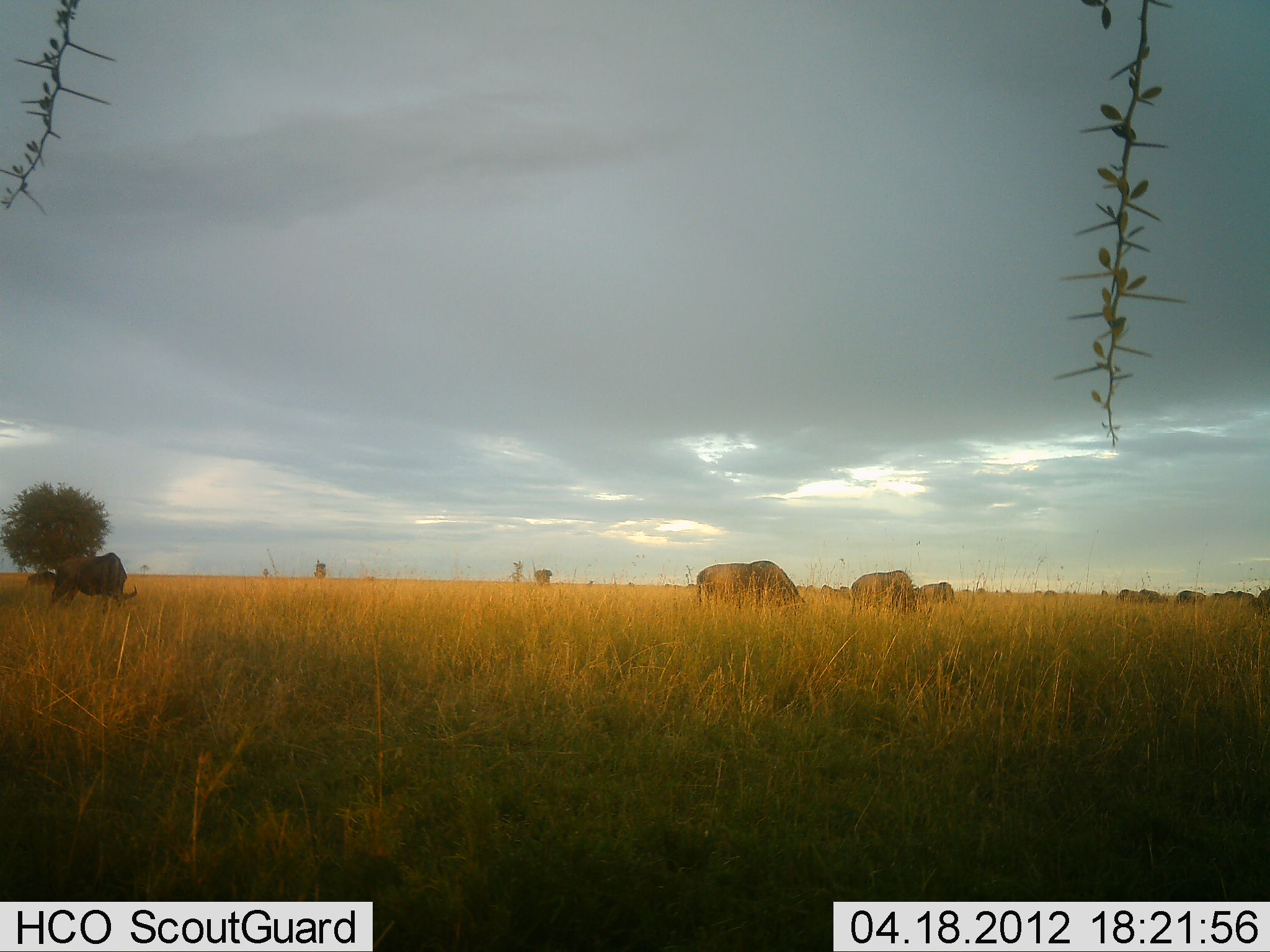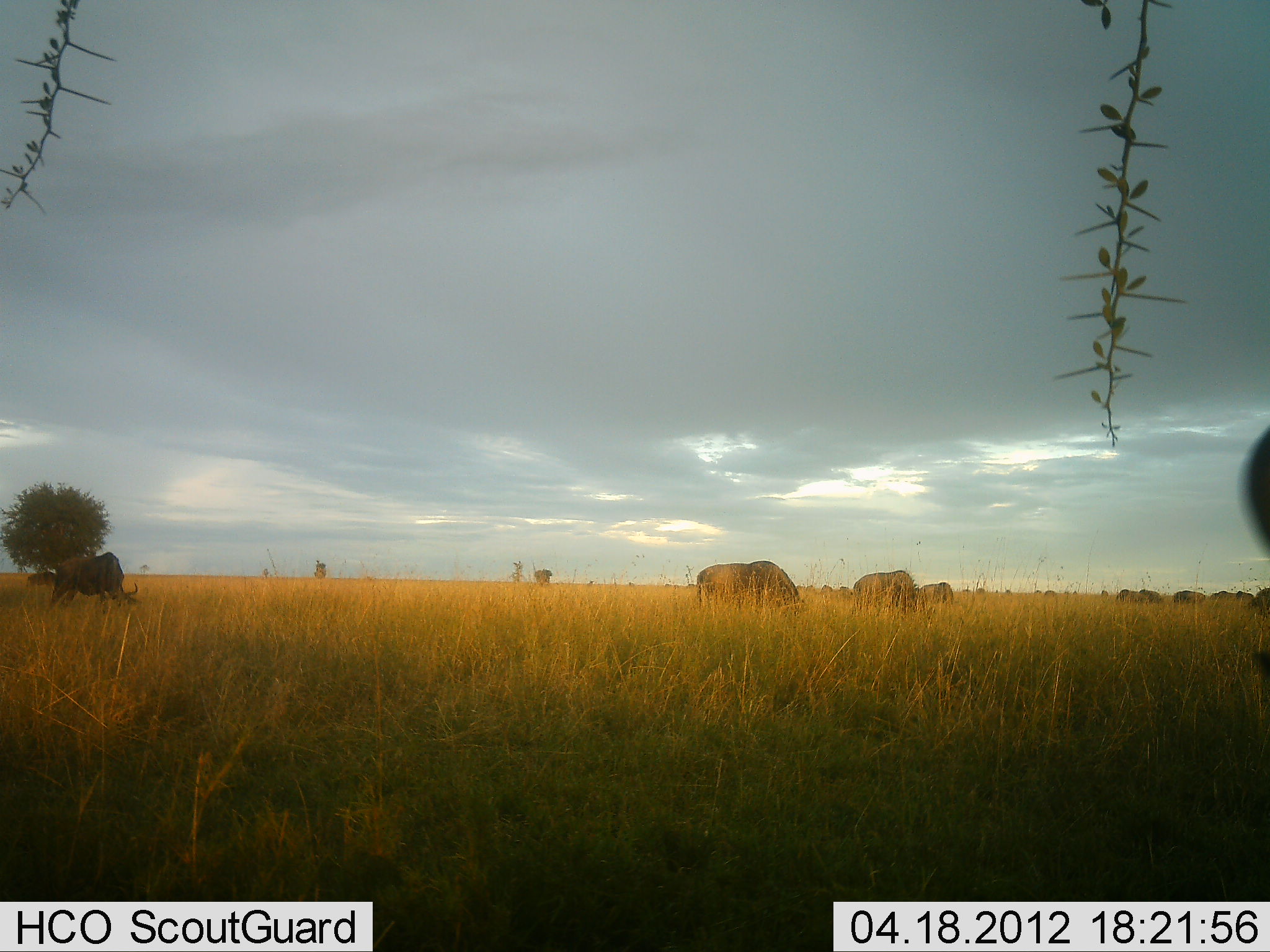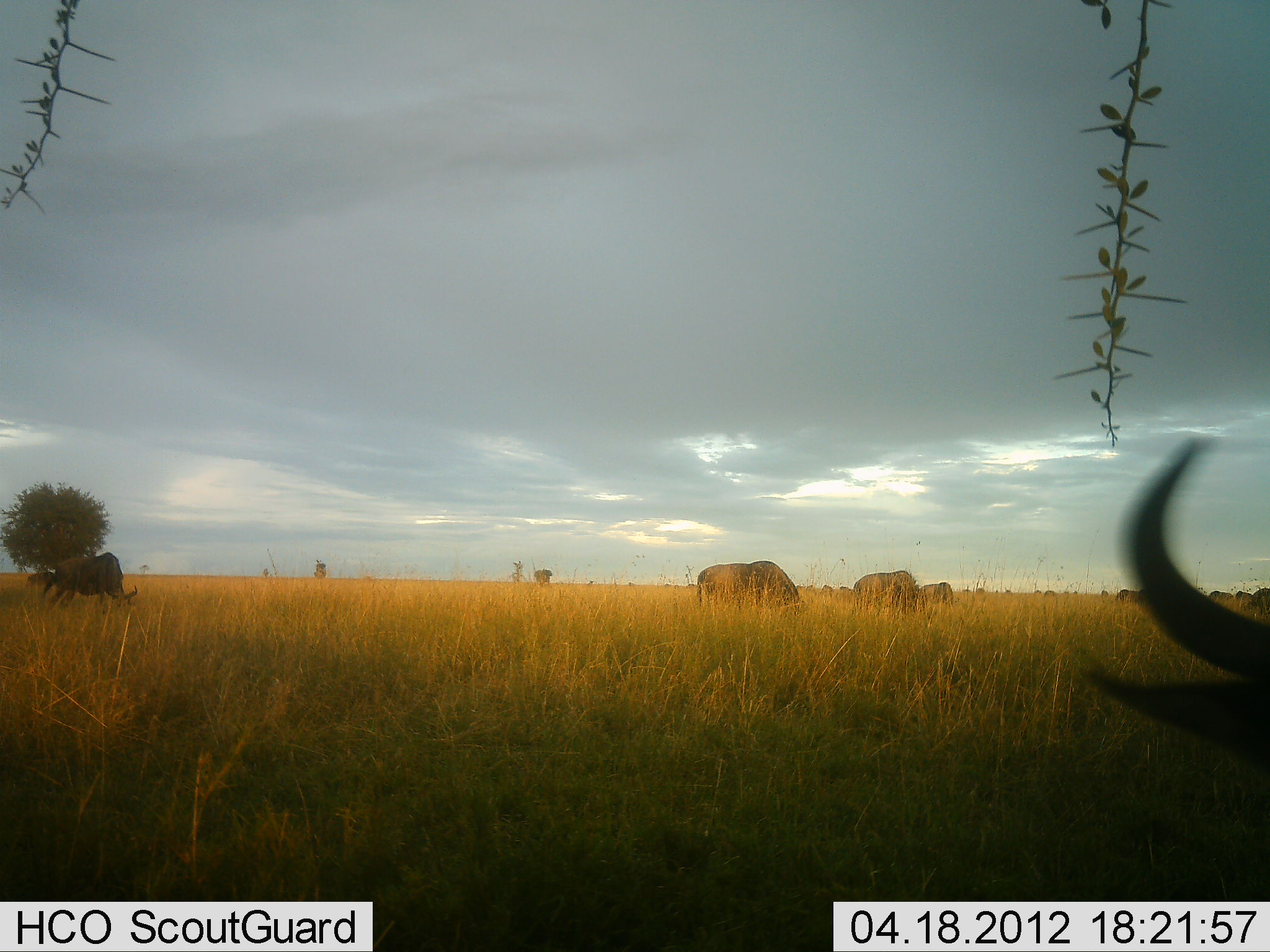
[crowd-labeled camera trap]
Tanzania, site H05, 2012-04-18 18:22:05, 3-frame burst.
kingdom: Animalia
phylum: Chordata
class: Mammalia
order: Artiodactyla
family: Bovidae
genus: Connochaetes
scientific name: Connochaetes taurinus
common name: blue wildebeest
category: wildebeest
Wildebeest (blue wildebeest) (Connochaetes taurinus), count 11-50. Behavior (volunteer vote fractions): standing 33%, resting 4%, moving 4%, interacting 0%. Young present (vote fraction): 0%. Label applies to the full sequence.